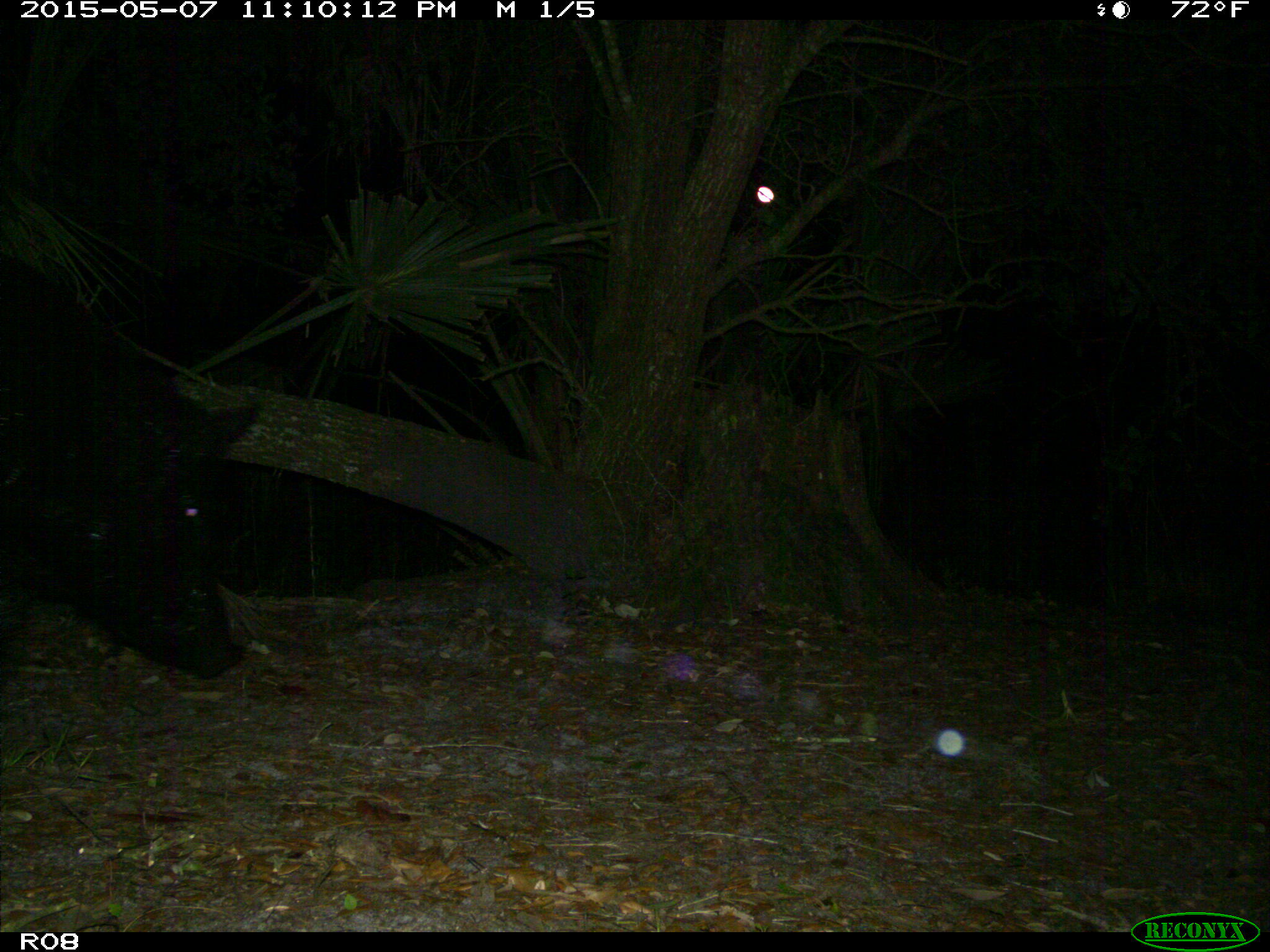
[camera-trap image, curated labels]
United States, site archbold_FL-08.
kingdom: Animalia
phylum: Chordata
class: Mammalia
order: Artiodactyla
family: Suidae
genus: Sus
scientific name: Sus scrofa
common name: wild boar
Sus scrofa (wild boar).